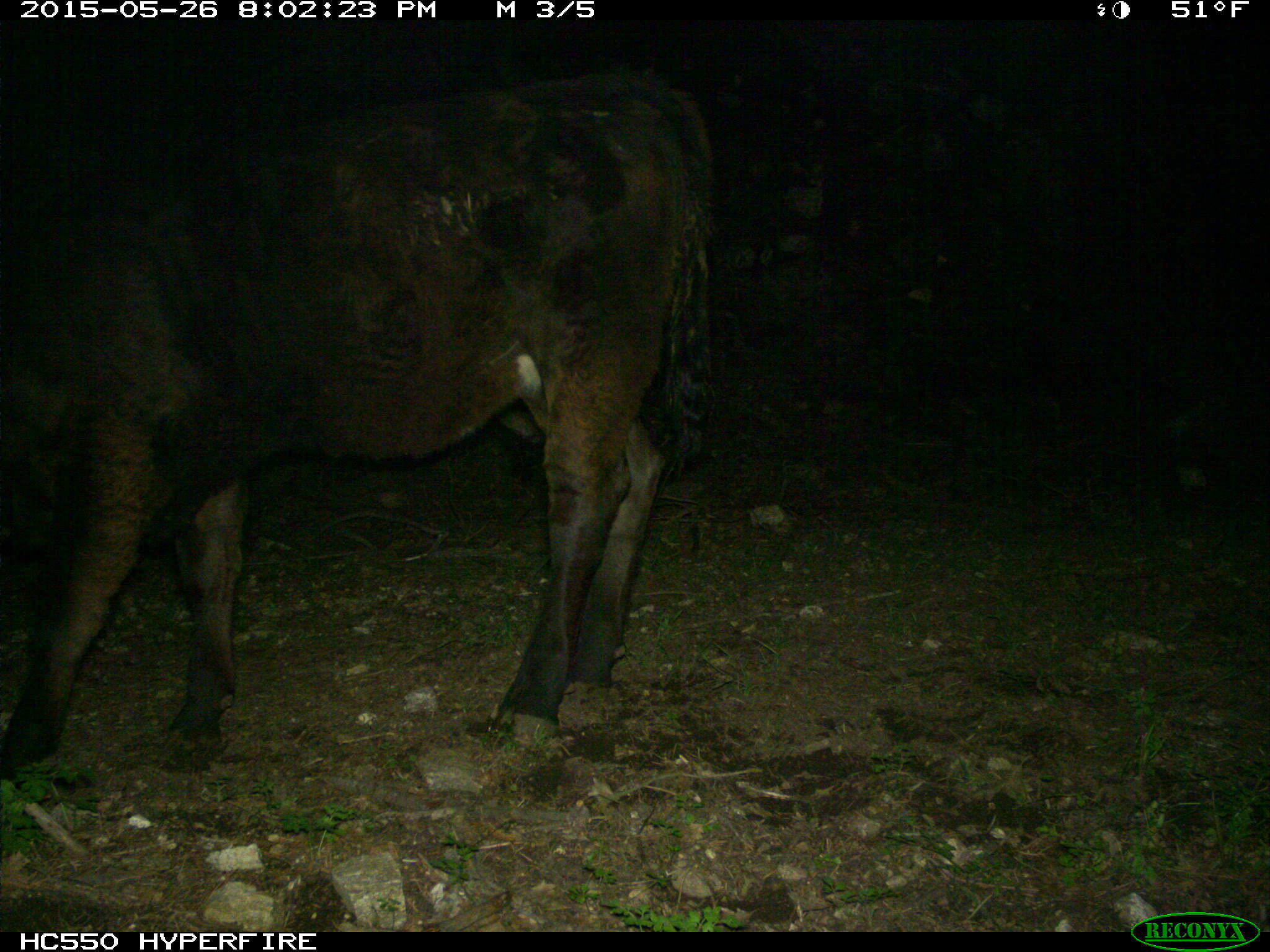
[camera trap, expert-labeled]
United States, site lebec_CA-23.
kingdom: Animalia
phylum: Chordata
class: Mammalia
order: Artiodactyla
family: Bovidae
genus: Bos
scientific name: Bos taurus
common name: domestic cow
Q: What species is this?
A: Bos taurus (domestic cow).